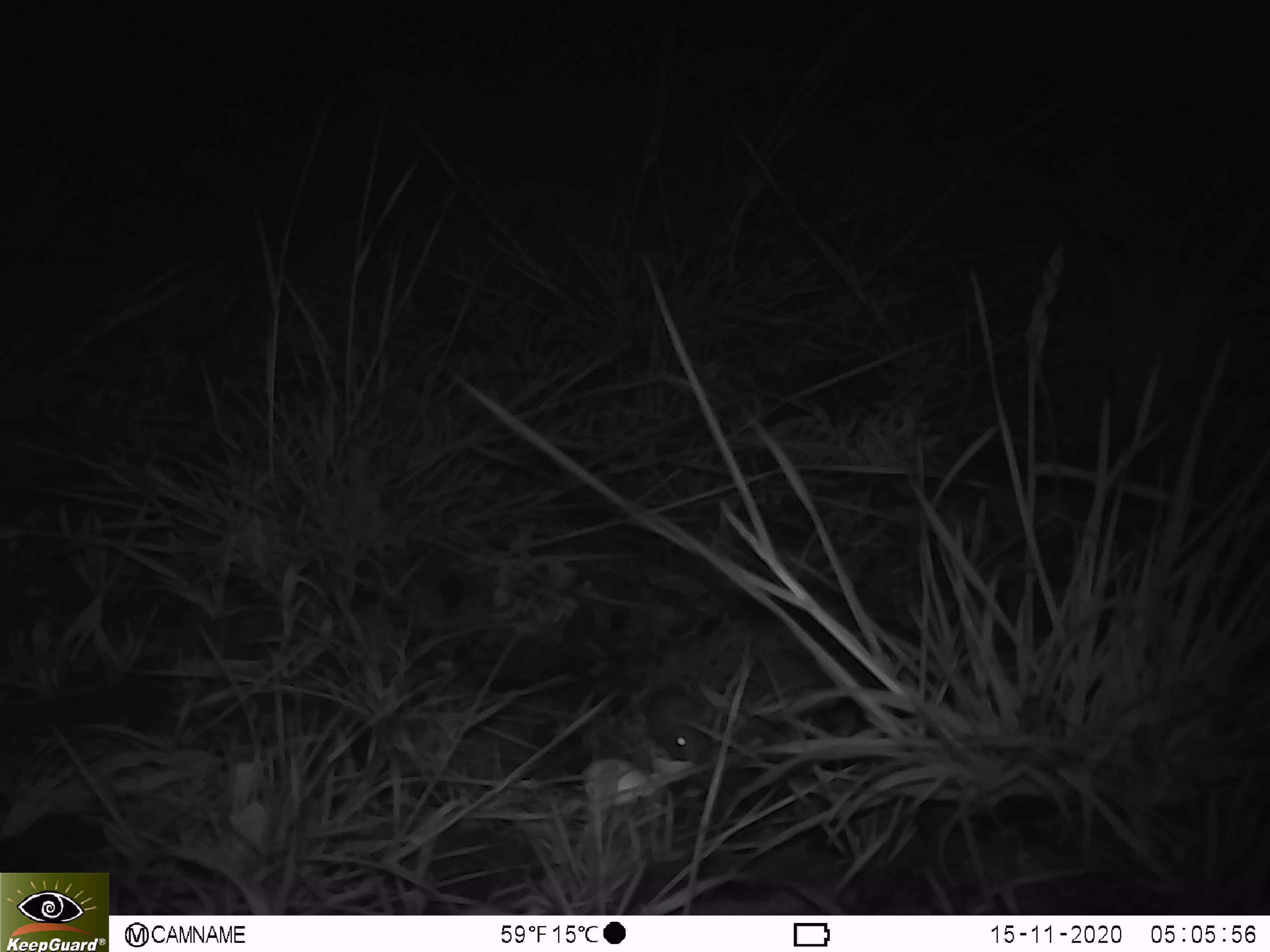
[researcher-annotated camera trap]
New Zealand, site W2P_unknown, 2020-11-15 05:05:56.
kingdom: Animalia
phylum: Chordata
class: Mammalia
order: Rodentia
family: Muridae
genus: Mus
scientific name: Mus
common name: mouse